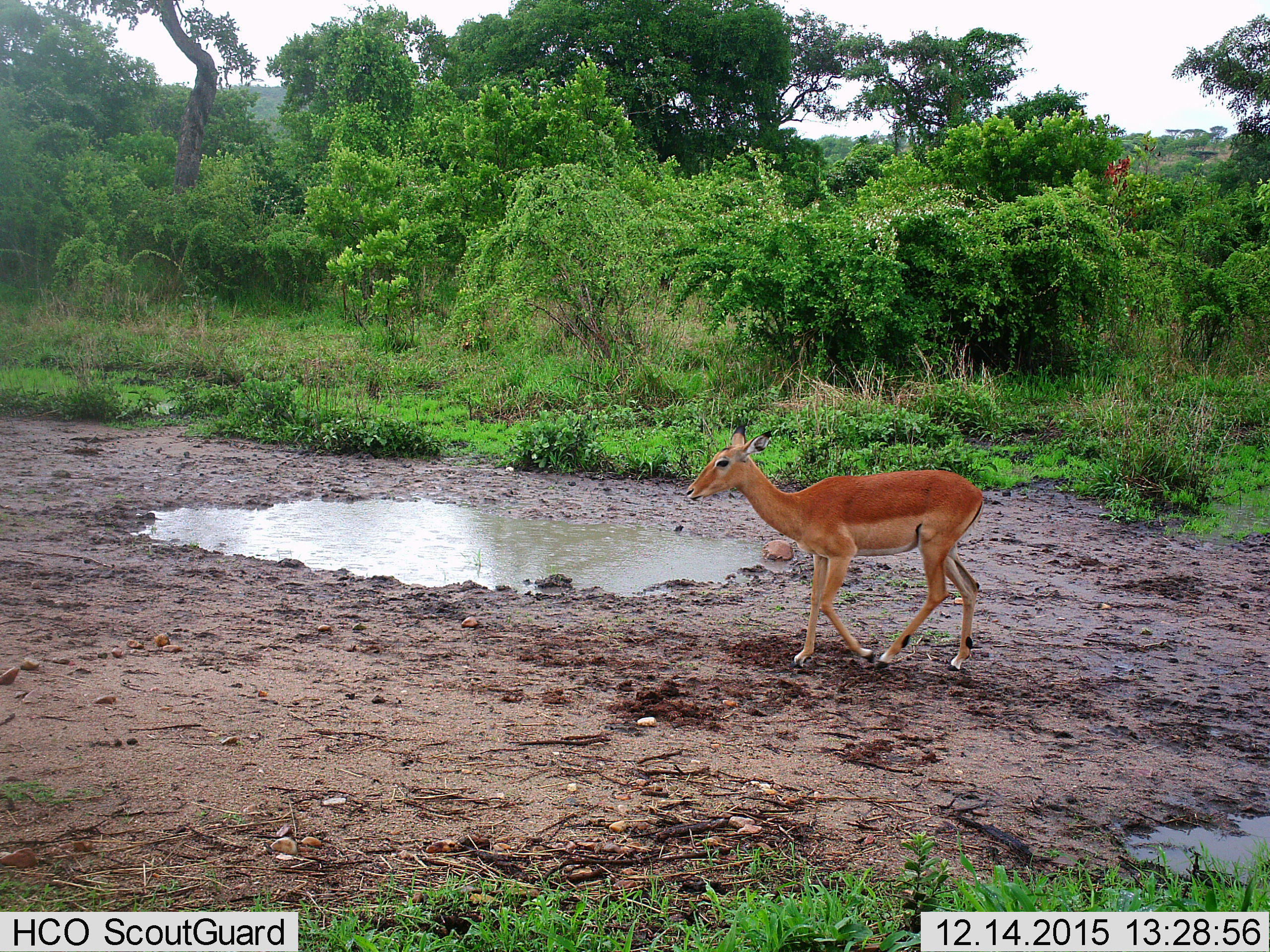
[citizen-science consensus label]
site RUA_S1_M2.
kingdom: Animalia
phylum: Chordata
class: Mammalia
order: Artiodactyla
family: Bovidae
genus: Aepyceros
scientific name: Aepyceros melampus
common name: impala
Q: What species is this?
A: Impala (Aepyceros melampus).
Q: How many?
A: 1.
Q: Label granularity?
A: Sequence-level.